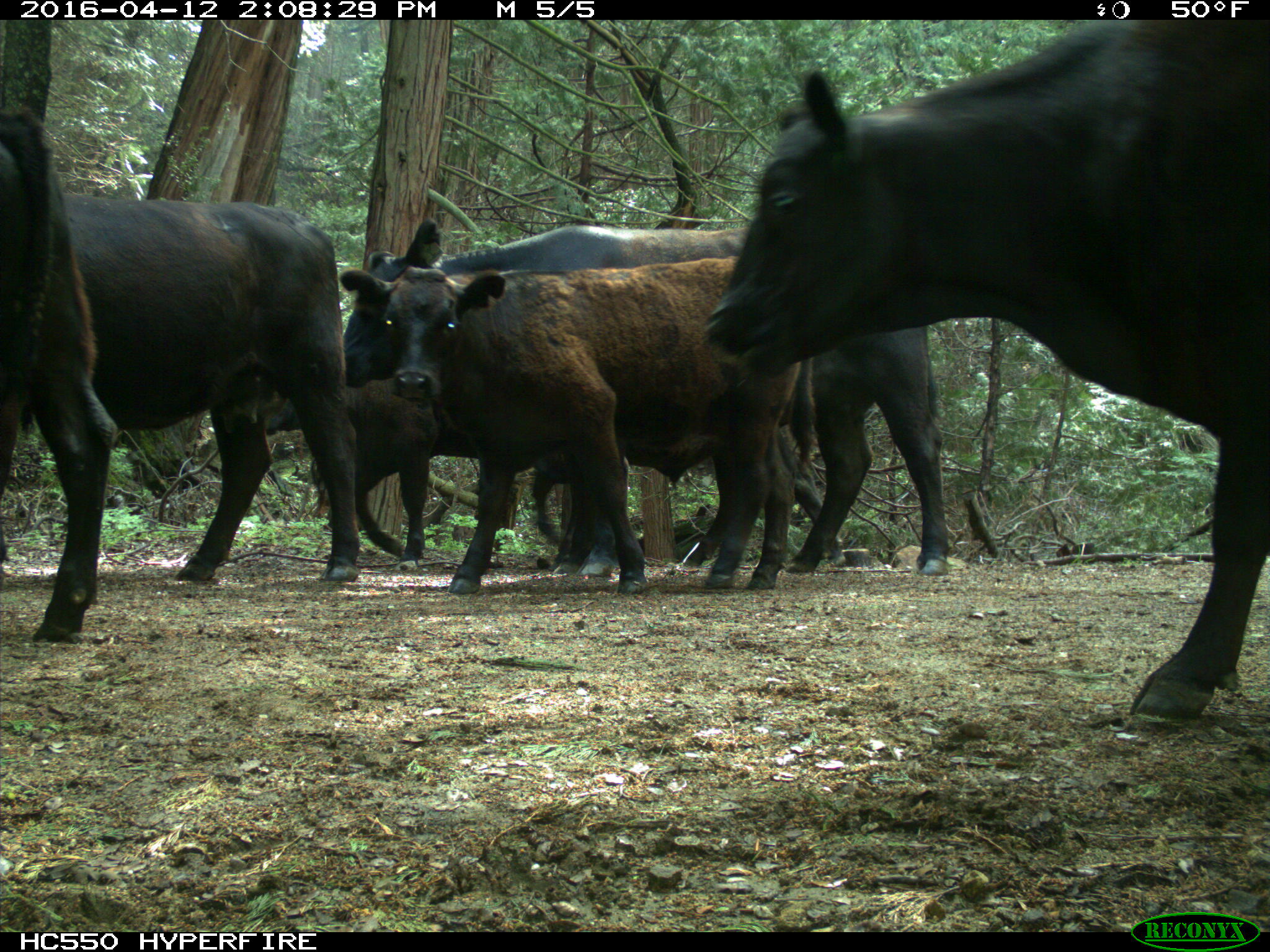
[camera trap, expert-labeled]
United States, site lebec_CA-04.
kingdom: Animalia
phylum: Chordata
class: Mammalia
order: Artiodactyla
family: Bovidae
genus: Bos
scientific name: Bos taurus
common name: domestic cow